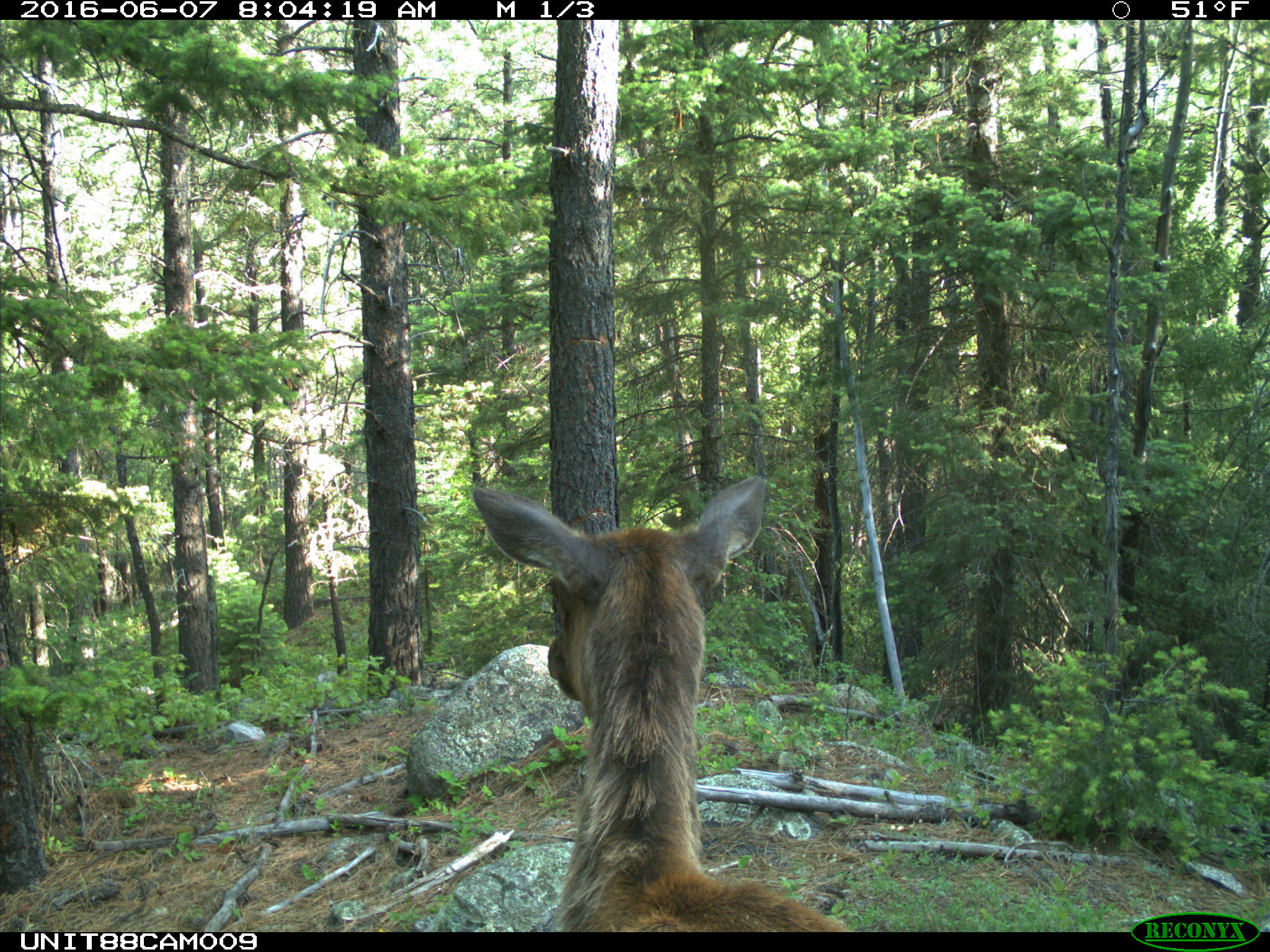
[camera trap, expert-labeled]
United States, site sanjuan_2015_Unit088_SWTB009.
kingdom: Animalia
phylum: Chordata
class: Mammalia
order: Artiodactyla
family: Cervidae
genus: Cervus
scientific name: Cervus elaphus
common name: red deer